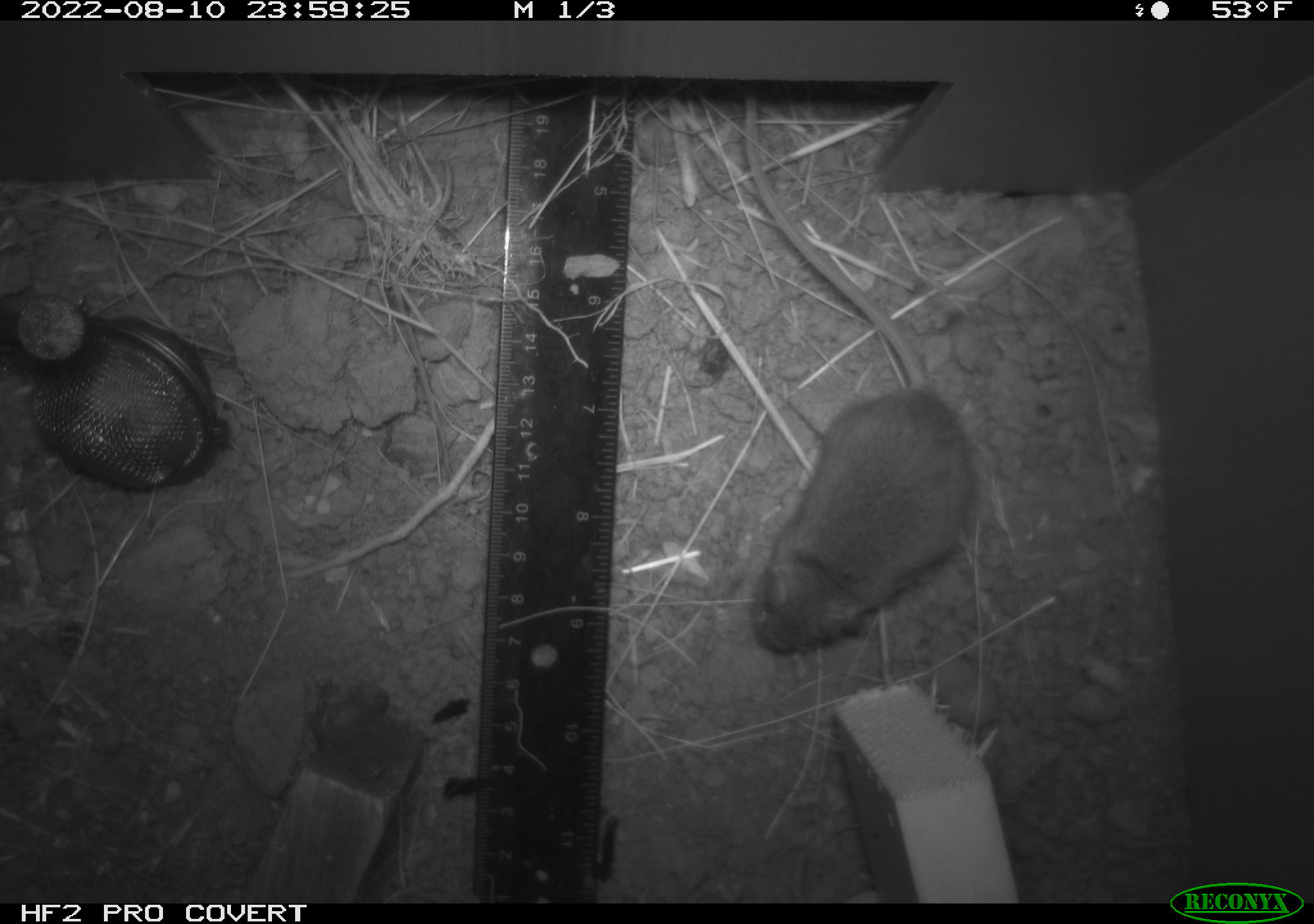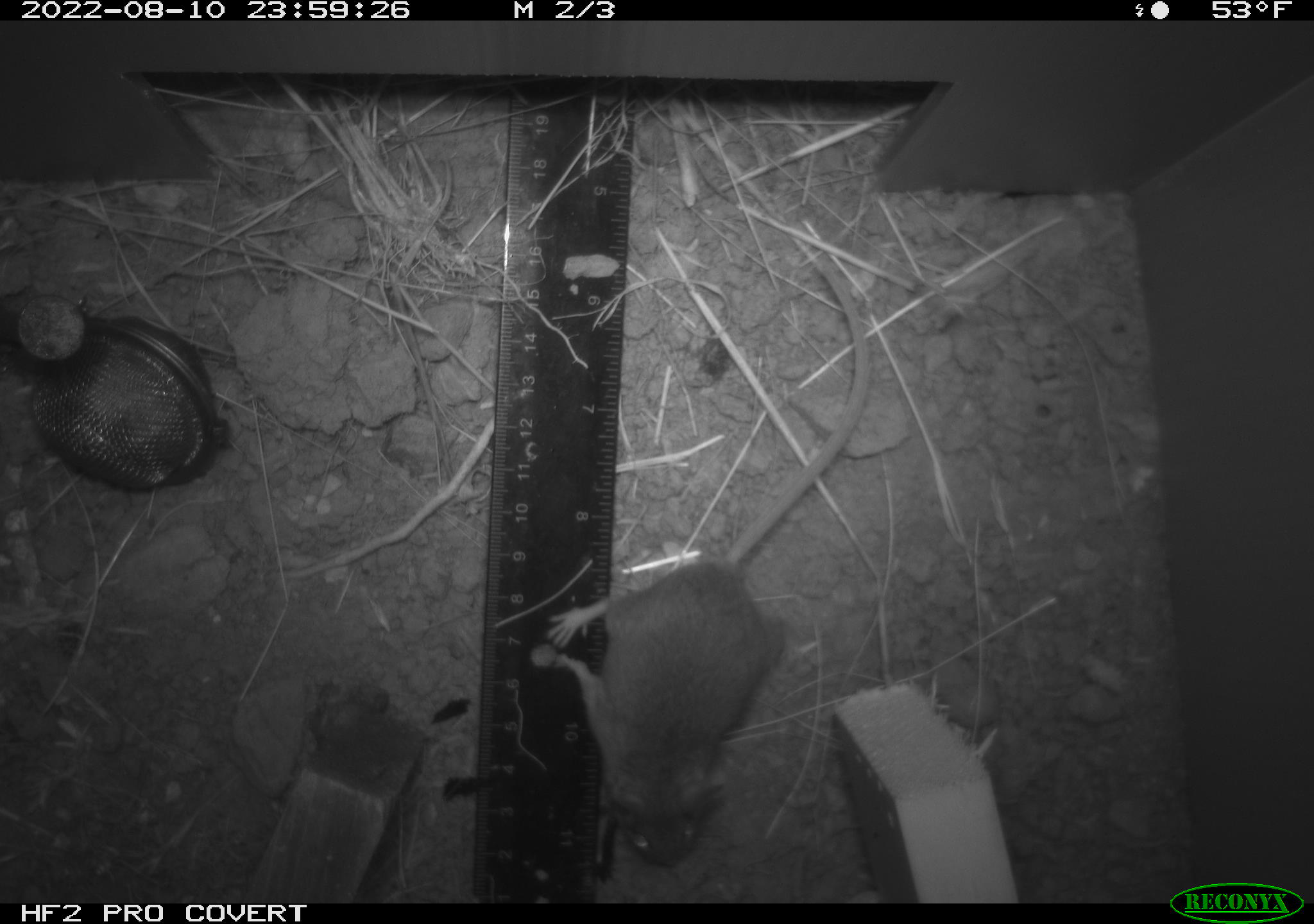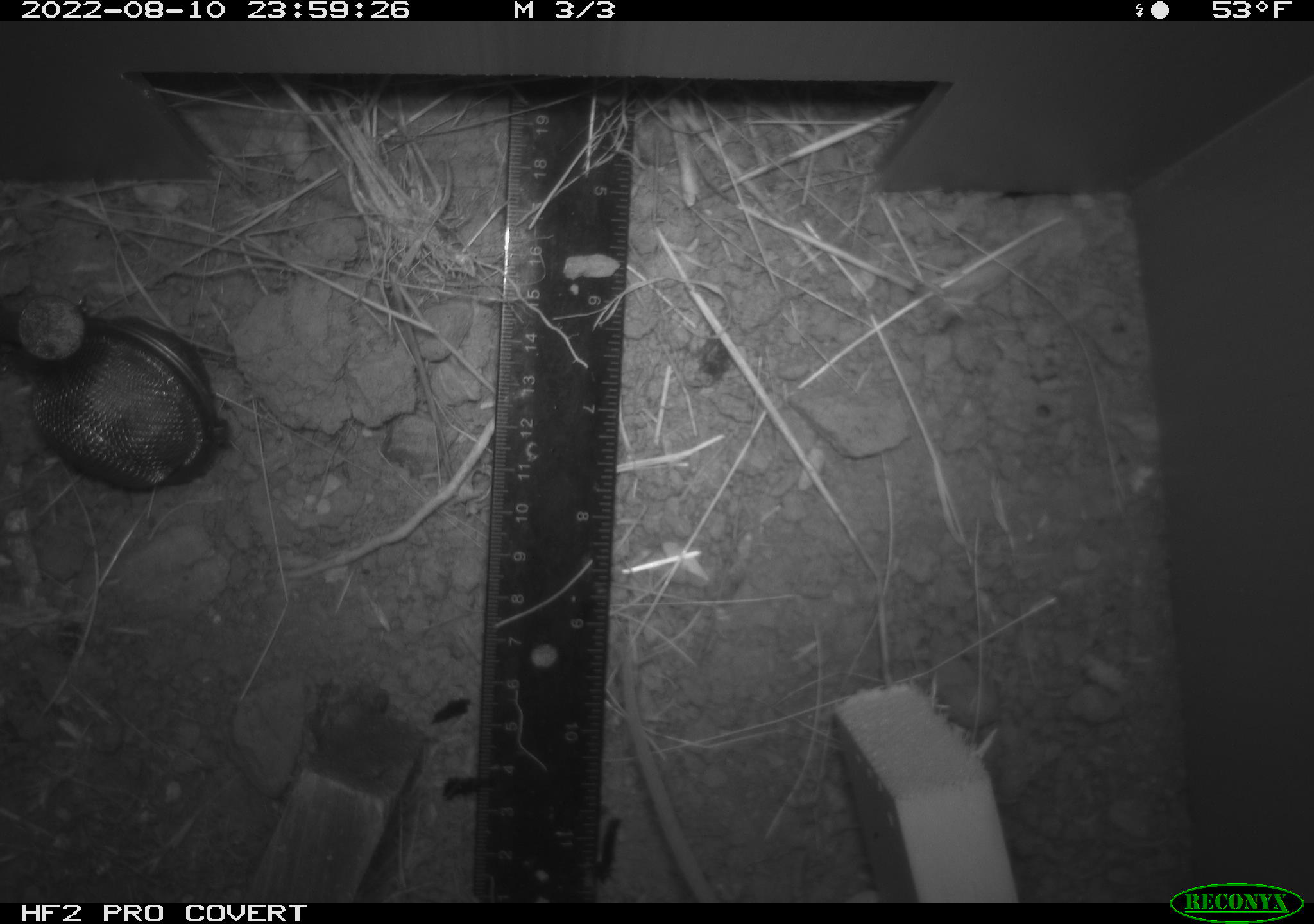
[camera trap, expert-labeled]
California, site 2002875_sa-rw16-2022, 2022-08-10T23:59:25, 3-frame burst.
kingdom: Animalia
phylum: Chordata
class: Mammalia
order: Rodentia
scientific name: Rodentia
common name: mouse species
Mouse species (Rodentia).